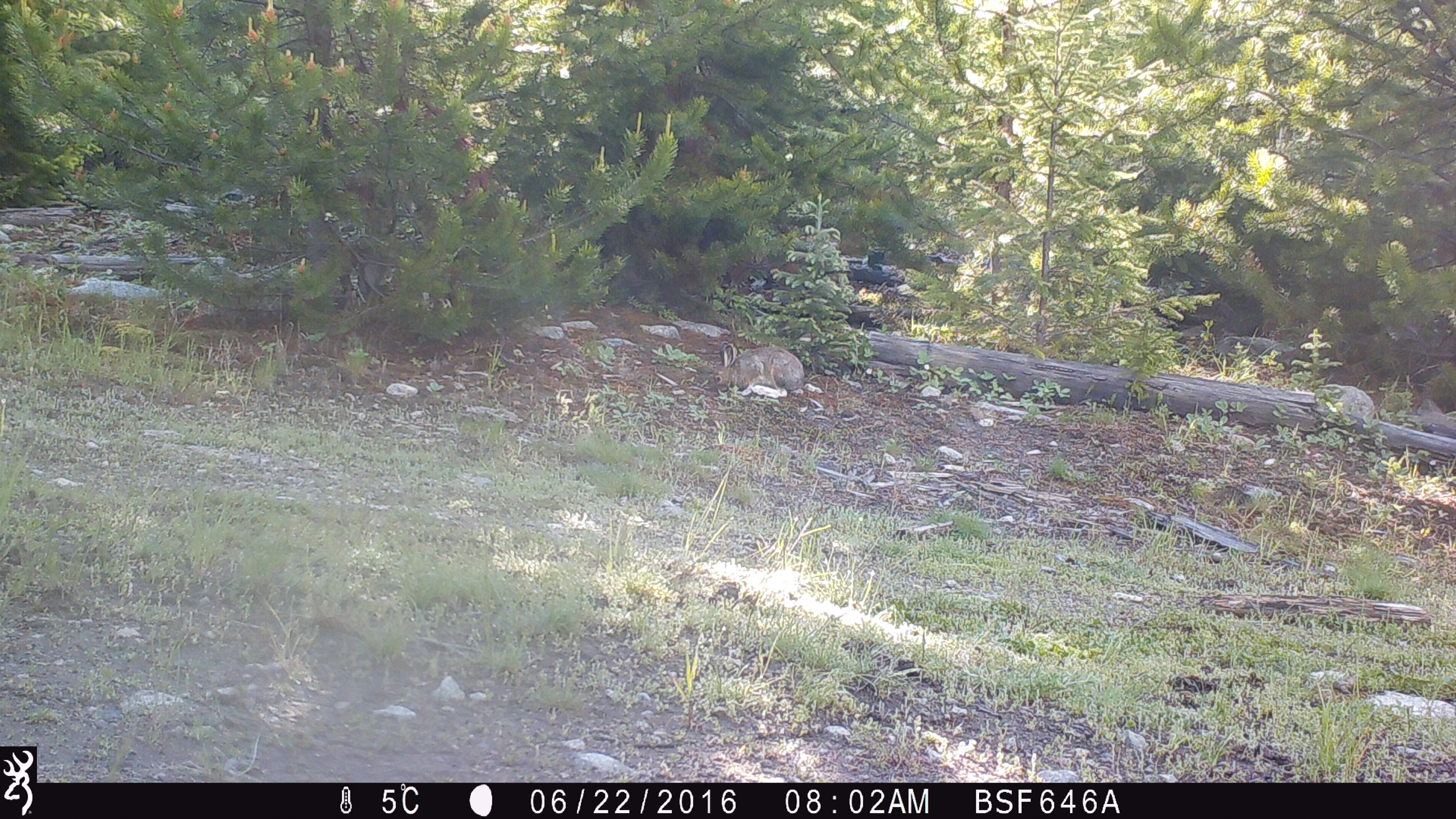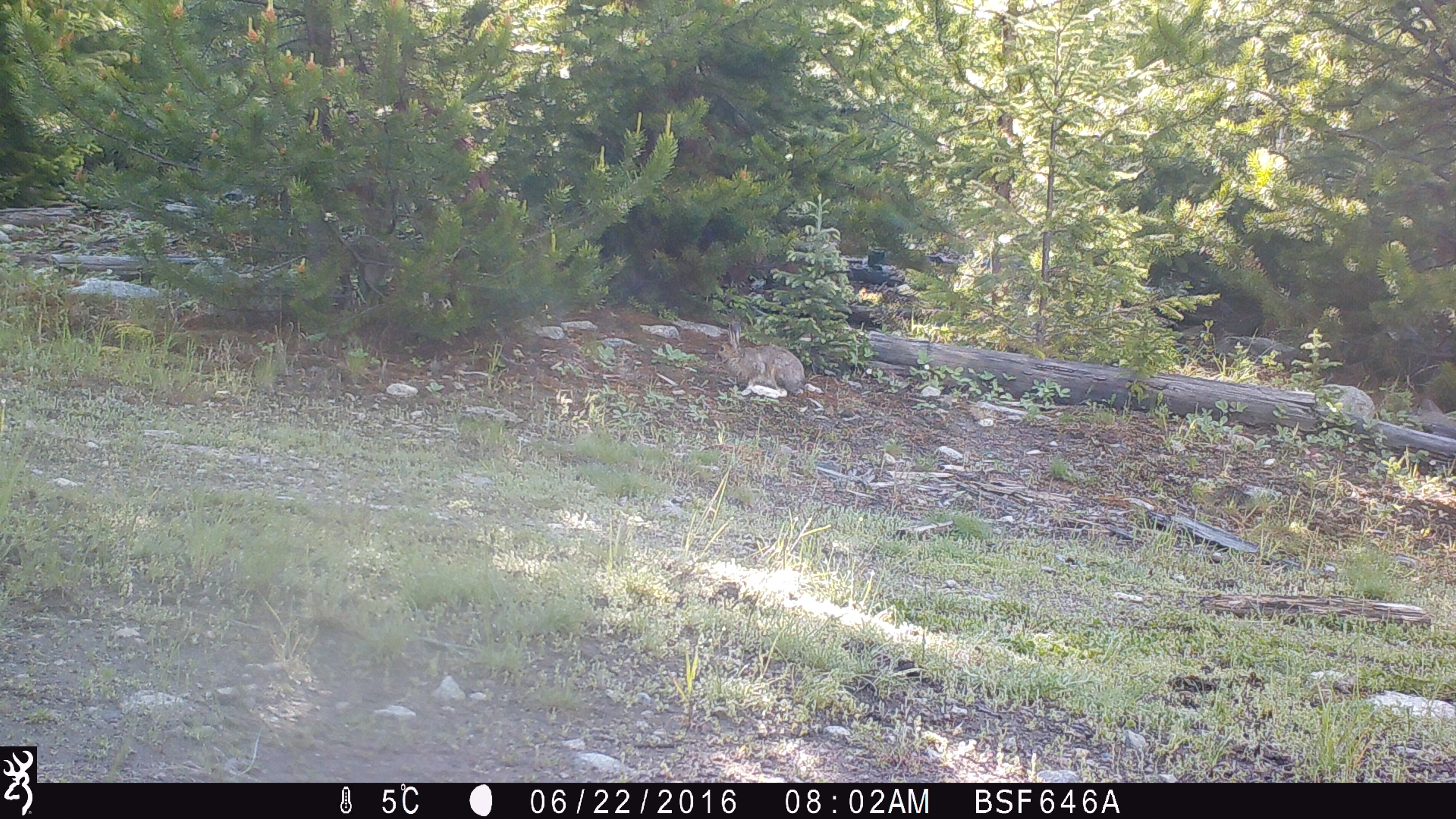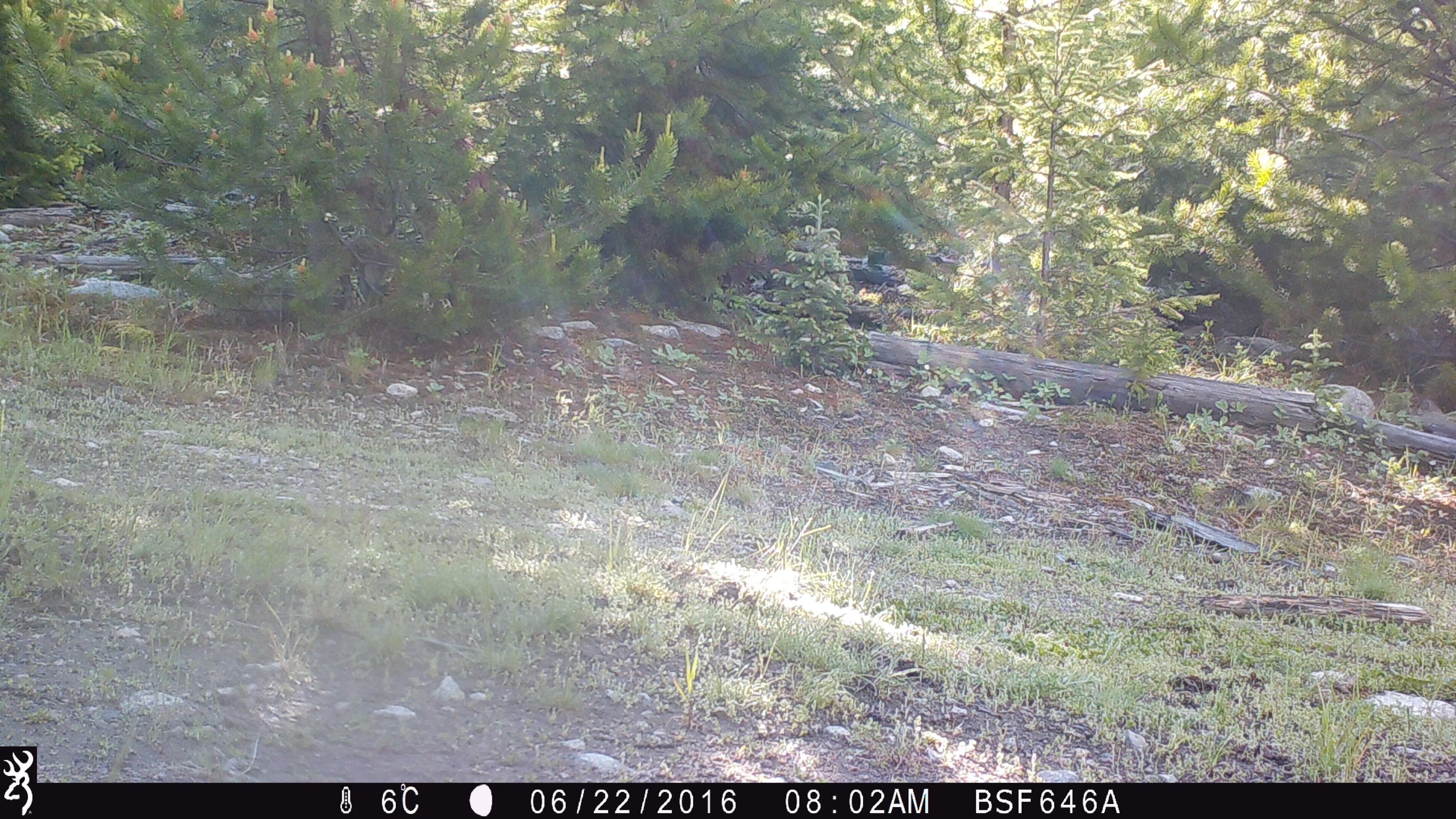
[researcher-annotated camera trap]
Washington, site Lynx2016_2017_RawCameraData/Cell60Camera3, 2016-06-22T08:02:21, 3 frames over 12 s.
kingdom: Animalia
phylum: Chordata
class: Mammalia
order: Lagomorpha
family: Leporidae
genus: Lepus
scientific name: Lepus americanus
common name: snowshoe hare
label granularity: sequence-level